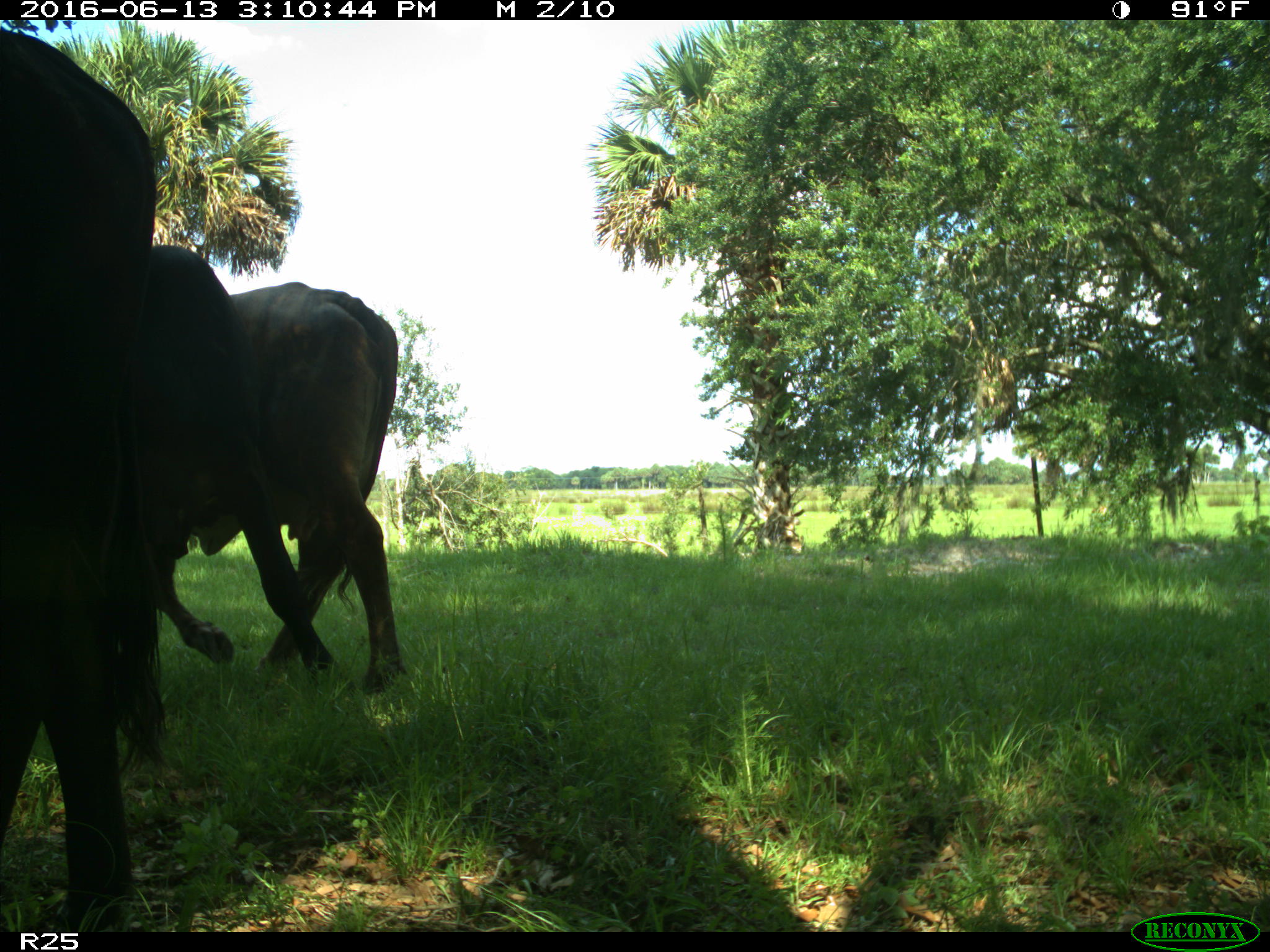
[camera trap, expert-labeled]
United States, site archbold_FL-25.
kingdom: Animalia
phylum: Chordata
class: Mammalia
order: Artiodactyla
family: Bovidae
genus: Bos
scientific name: Bos taurus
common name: domestic cow